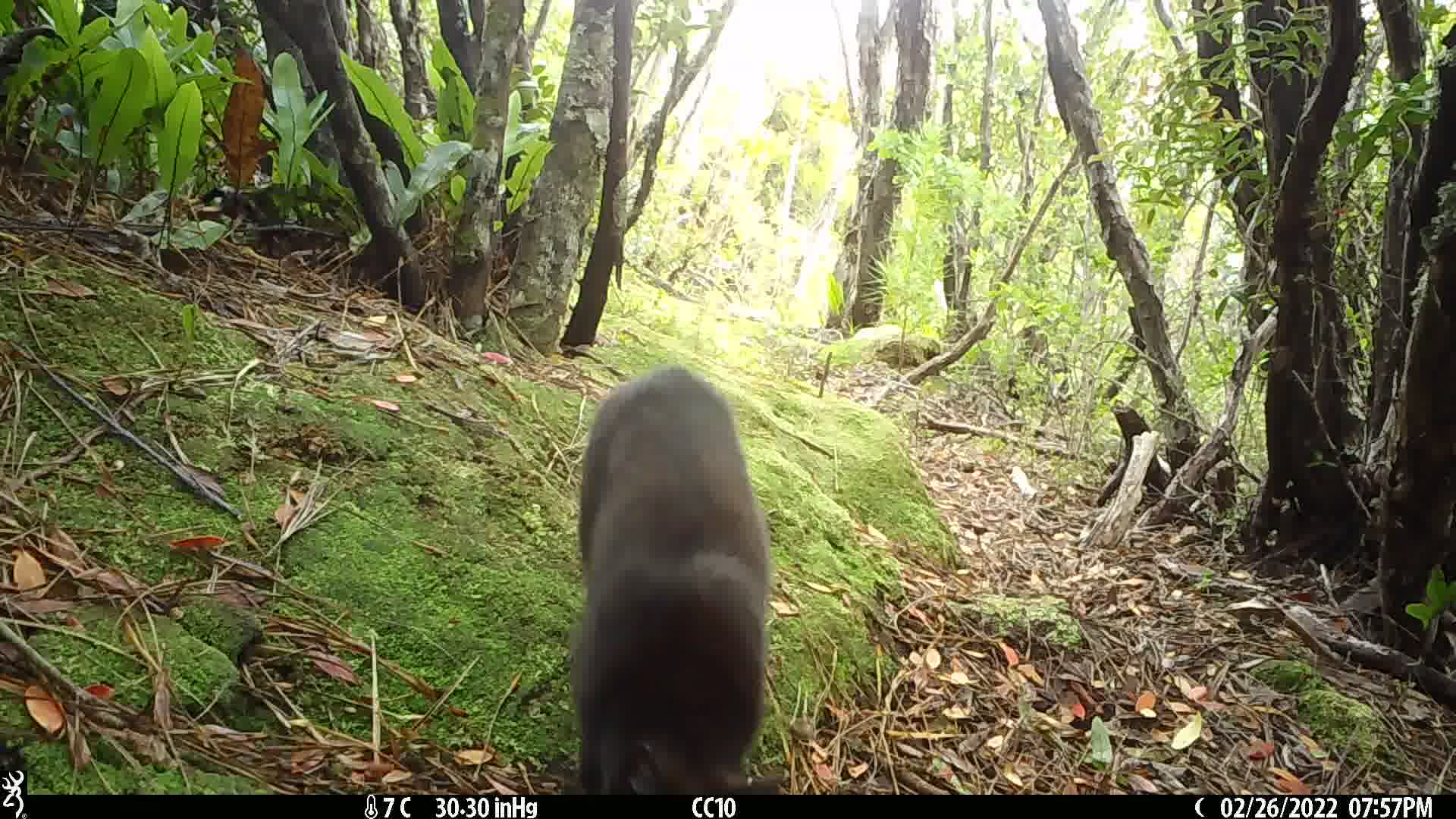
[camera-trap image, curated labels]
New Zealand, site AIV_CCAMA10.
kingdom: Animalia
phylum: Chordata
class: Mammalia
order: Carnivora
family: Felidae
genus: Felis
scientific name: Felis catus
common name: domestic cat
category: cat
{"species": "cat (domestic cat) (Felis catus)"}